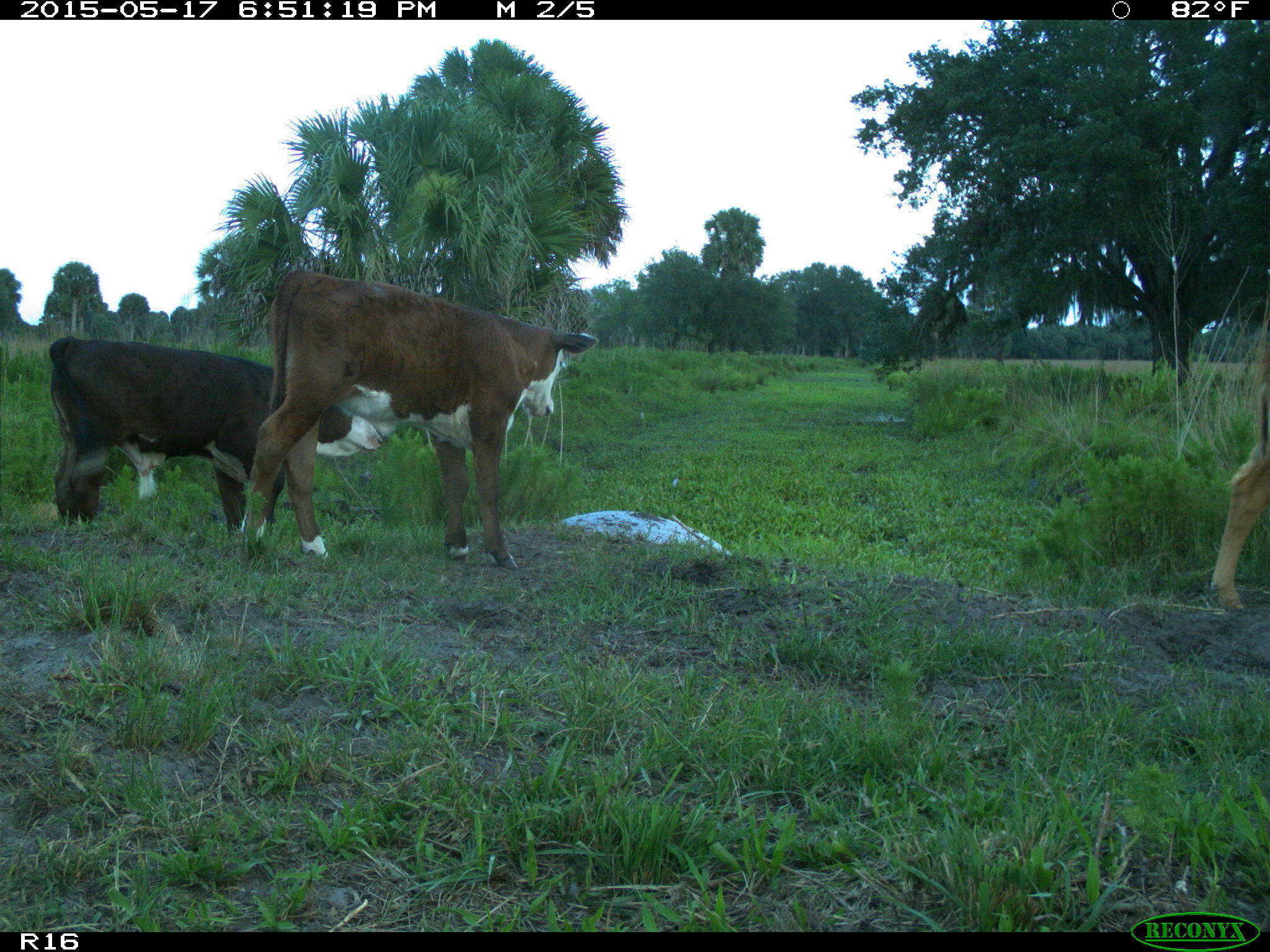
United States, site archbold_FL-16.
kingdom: Animalia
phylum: Chordata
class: Mammalia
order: Artiodactyla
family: Bovidae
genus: Bos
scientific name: Bos taurus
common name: domestic cow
Bos taurus (domestic cow).